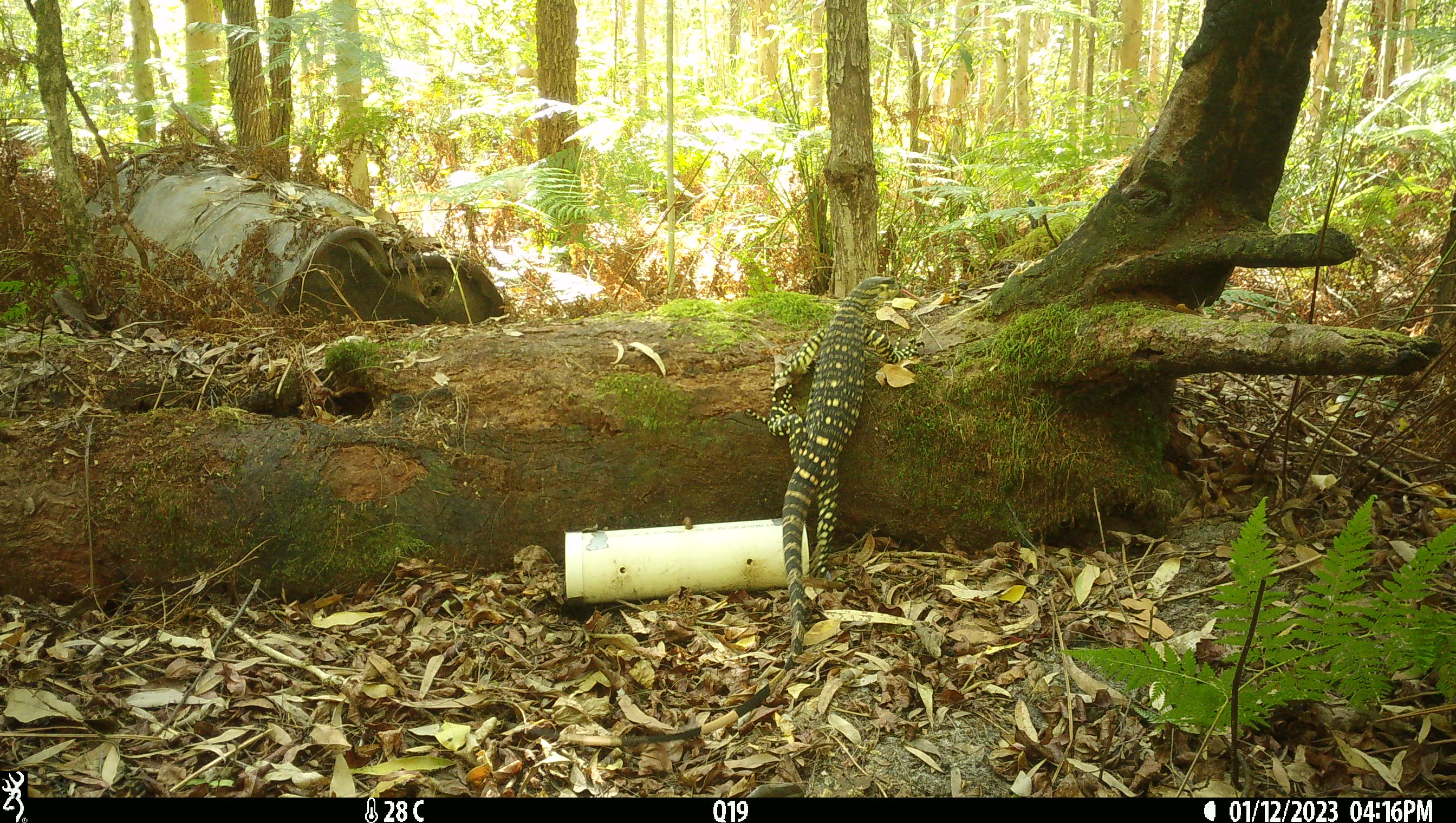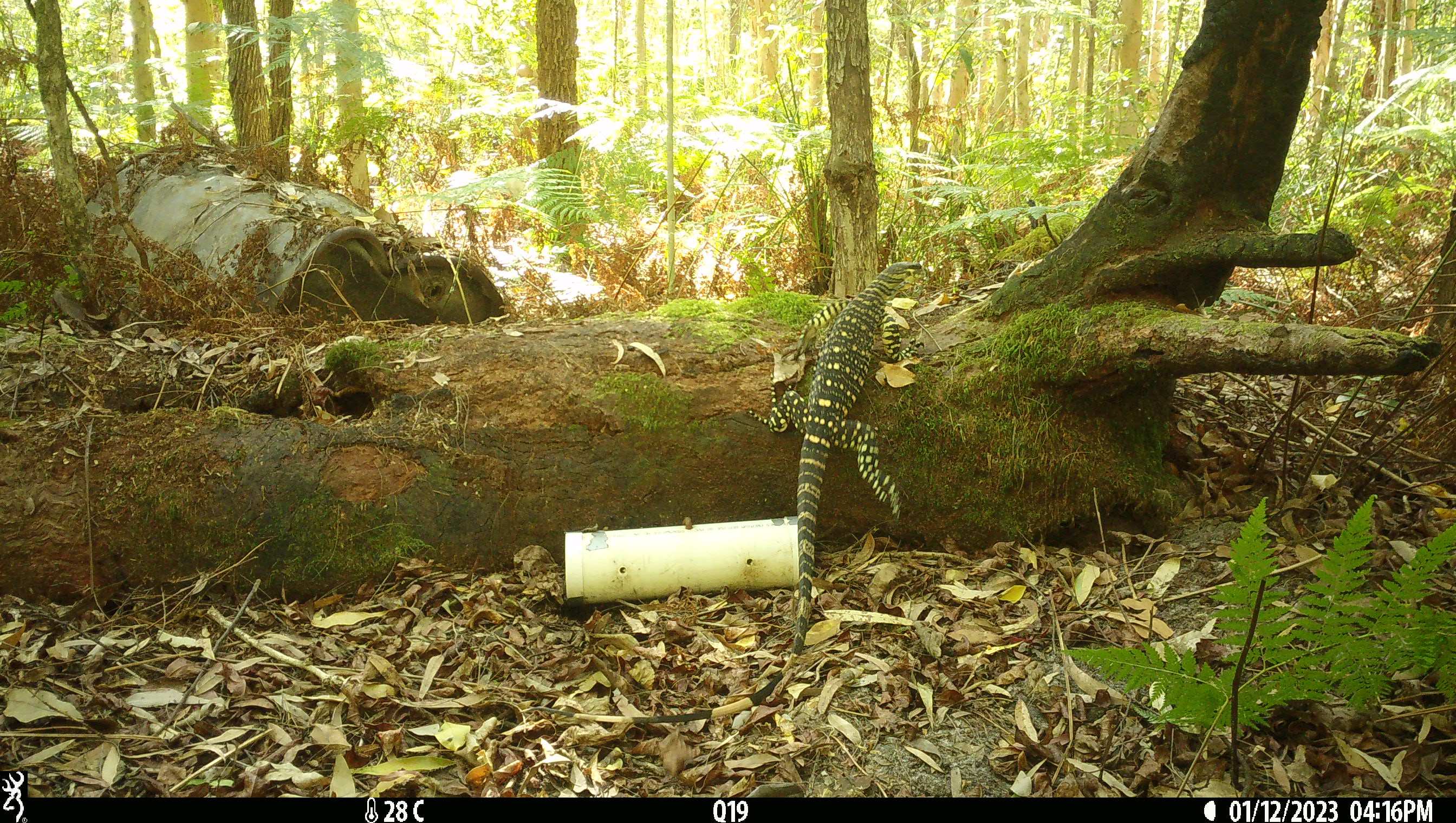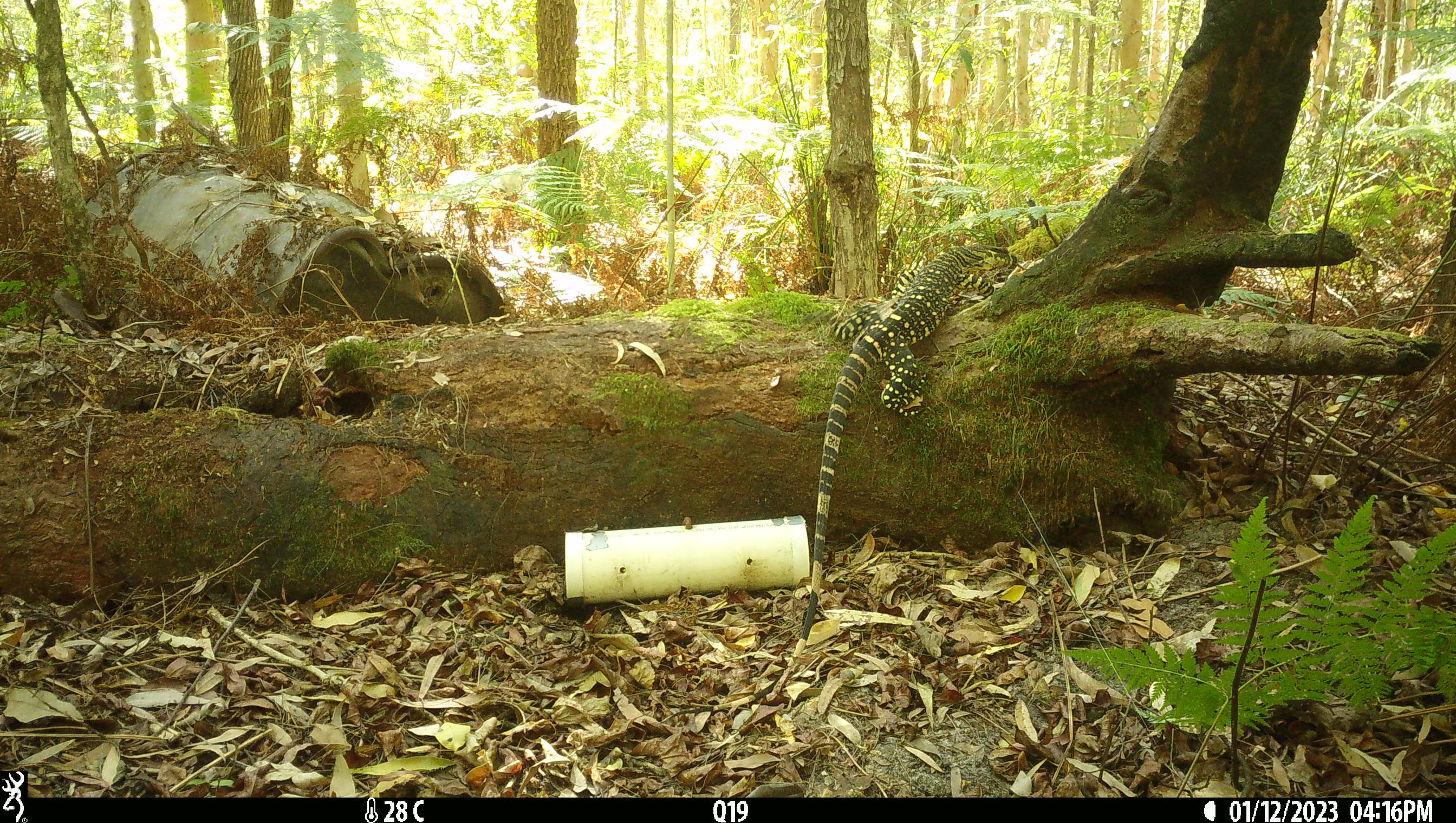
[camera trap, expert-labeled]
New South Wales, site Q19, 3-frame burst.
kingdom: Animalia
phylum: Chordata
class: Reptilia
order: Squamata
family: Varanidae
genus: Varanus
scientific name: Varanus varius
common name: lace monitor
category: goanna